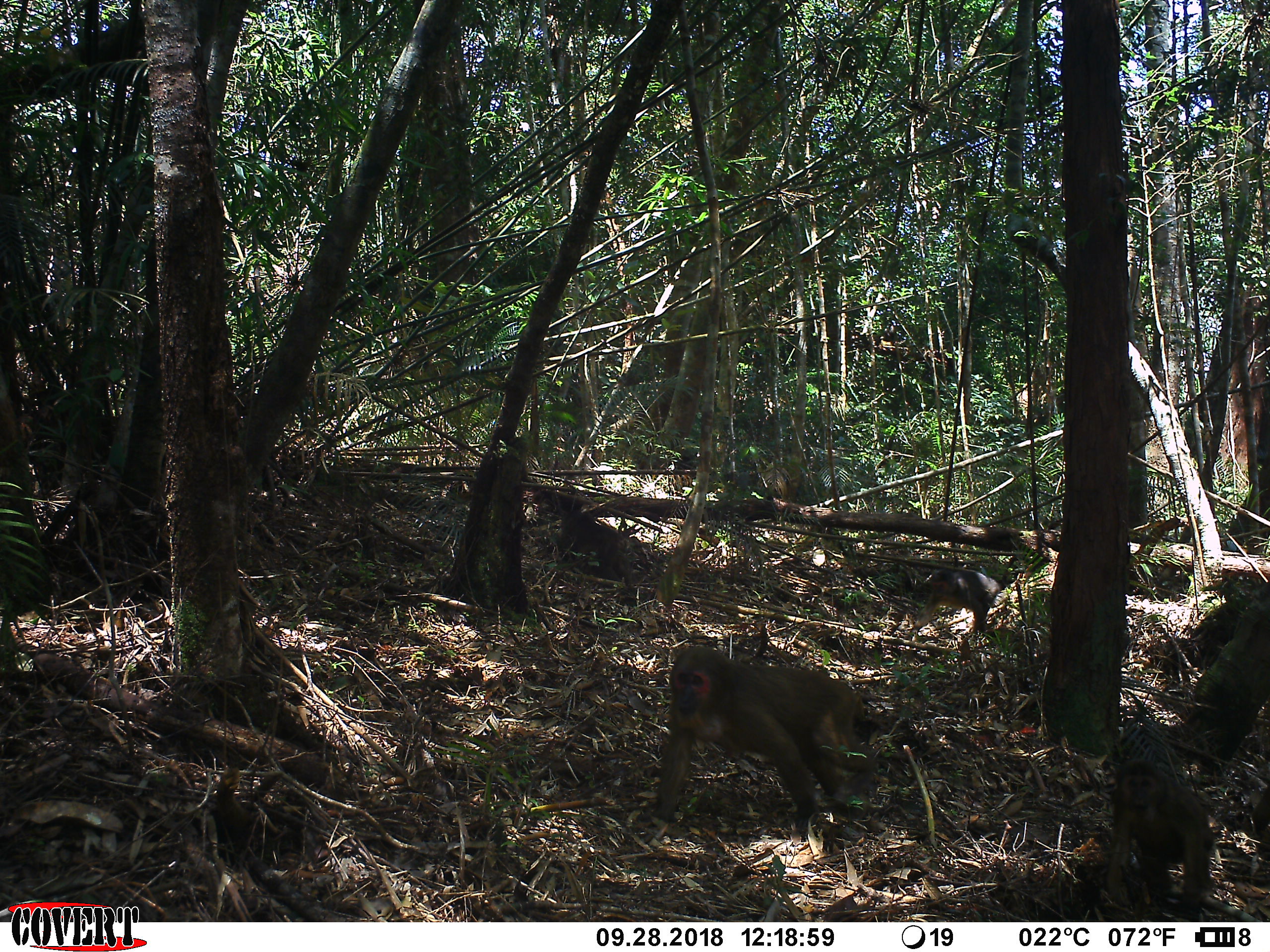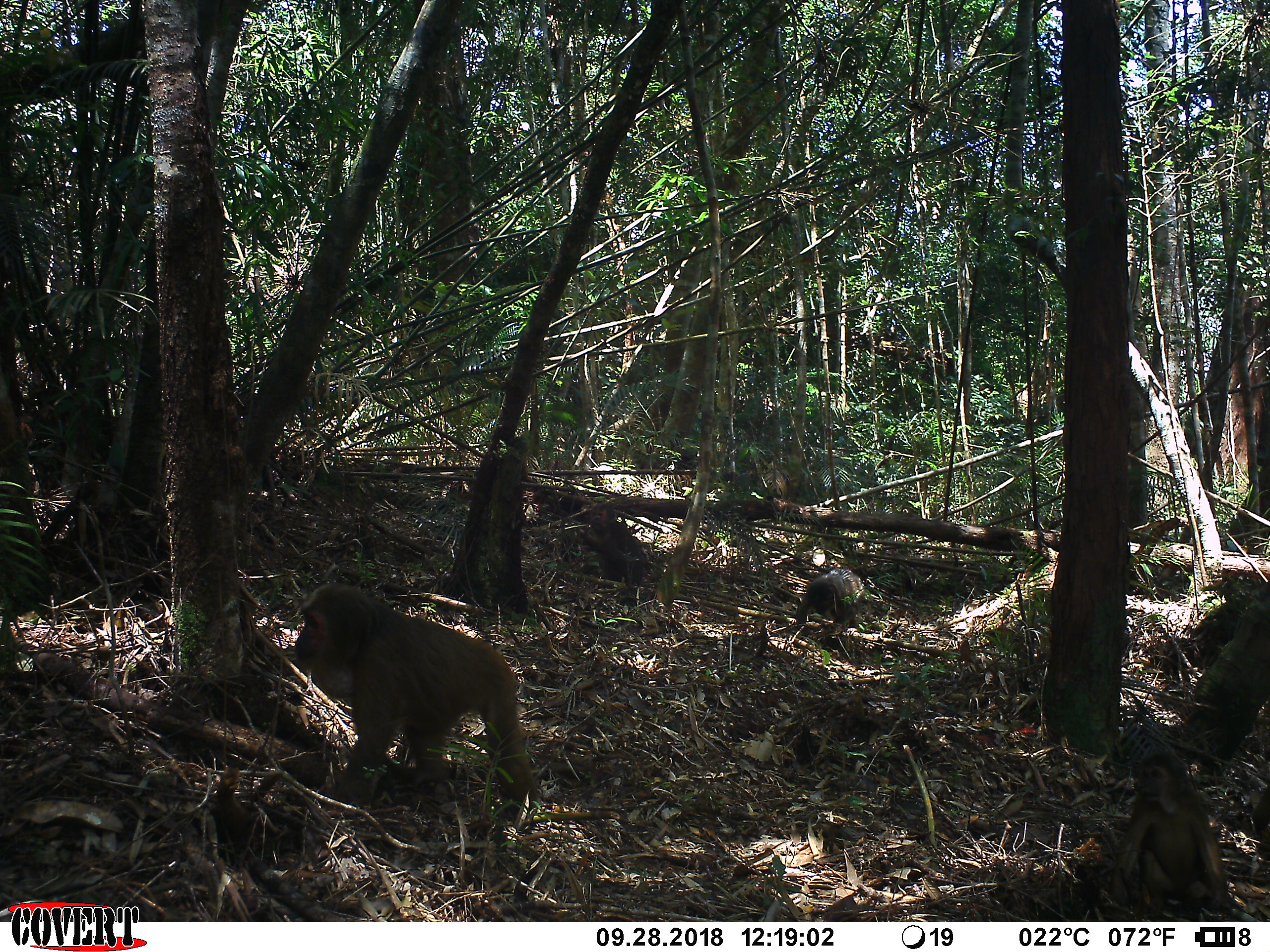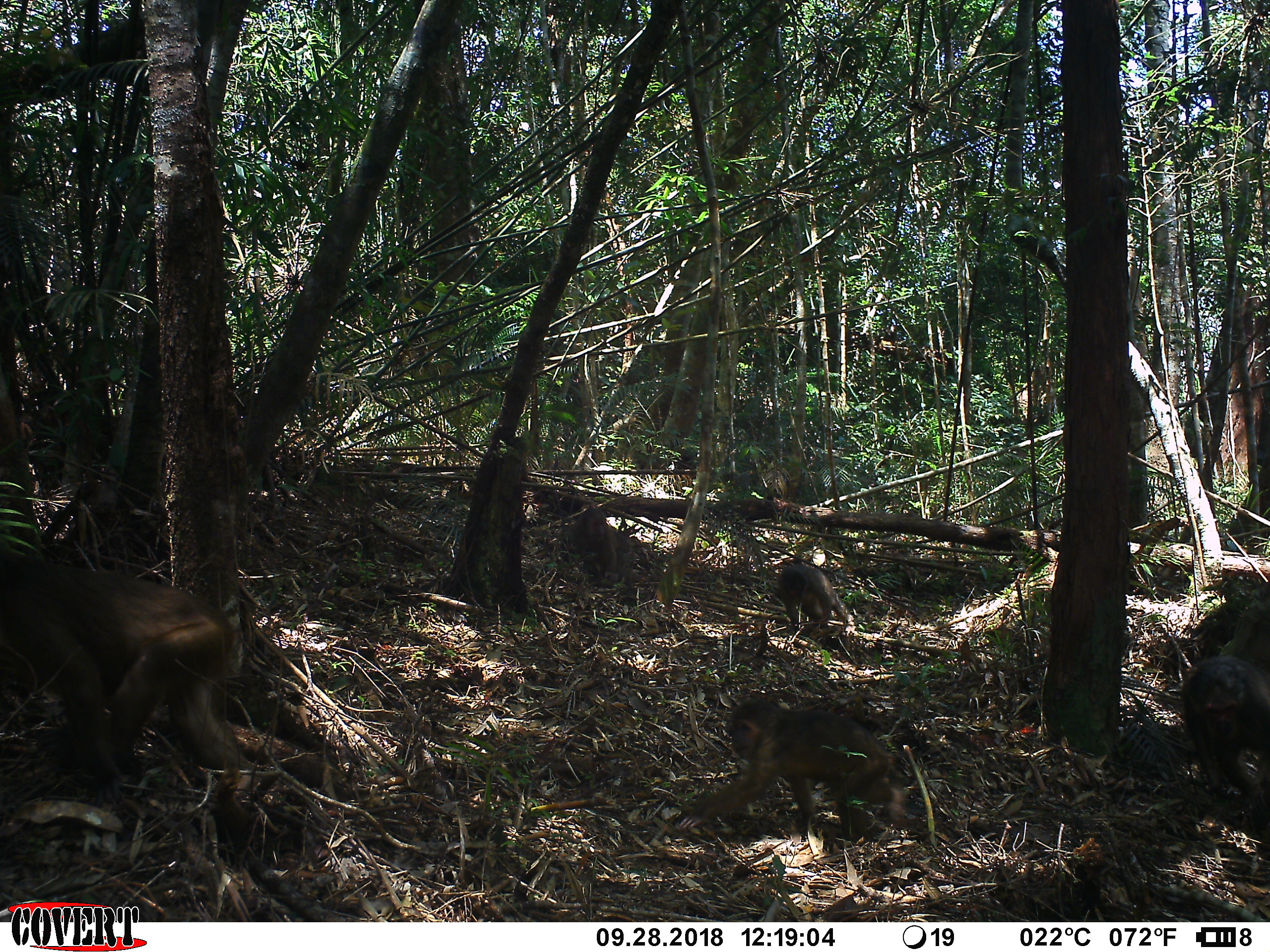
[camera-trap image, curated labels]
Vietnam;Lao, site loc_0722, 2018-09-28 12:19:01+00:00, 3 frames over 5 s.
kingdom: Animalia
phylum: Chordata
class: Mammalia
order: Primates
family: Cercopithecidae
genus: Macaca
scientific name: Macaca arctoides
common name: stump-tailed macaque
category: stump tailed macaque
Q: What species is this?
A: Stump tailed macaque (stump-tailed macaque) (Macaca arctoides).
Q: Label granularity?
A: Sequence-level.